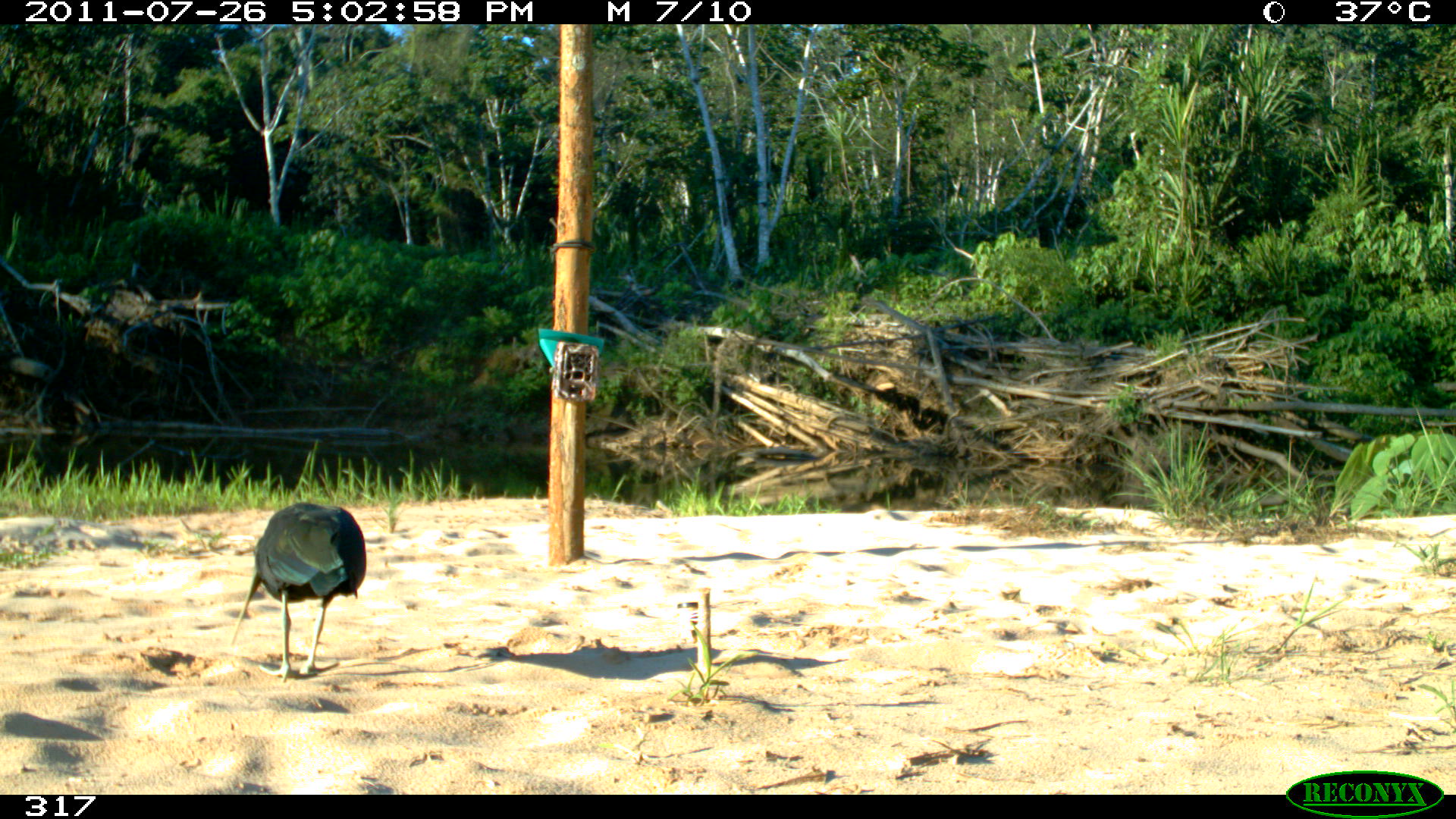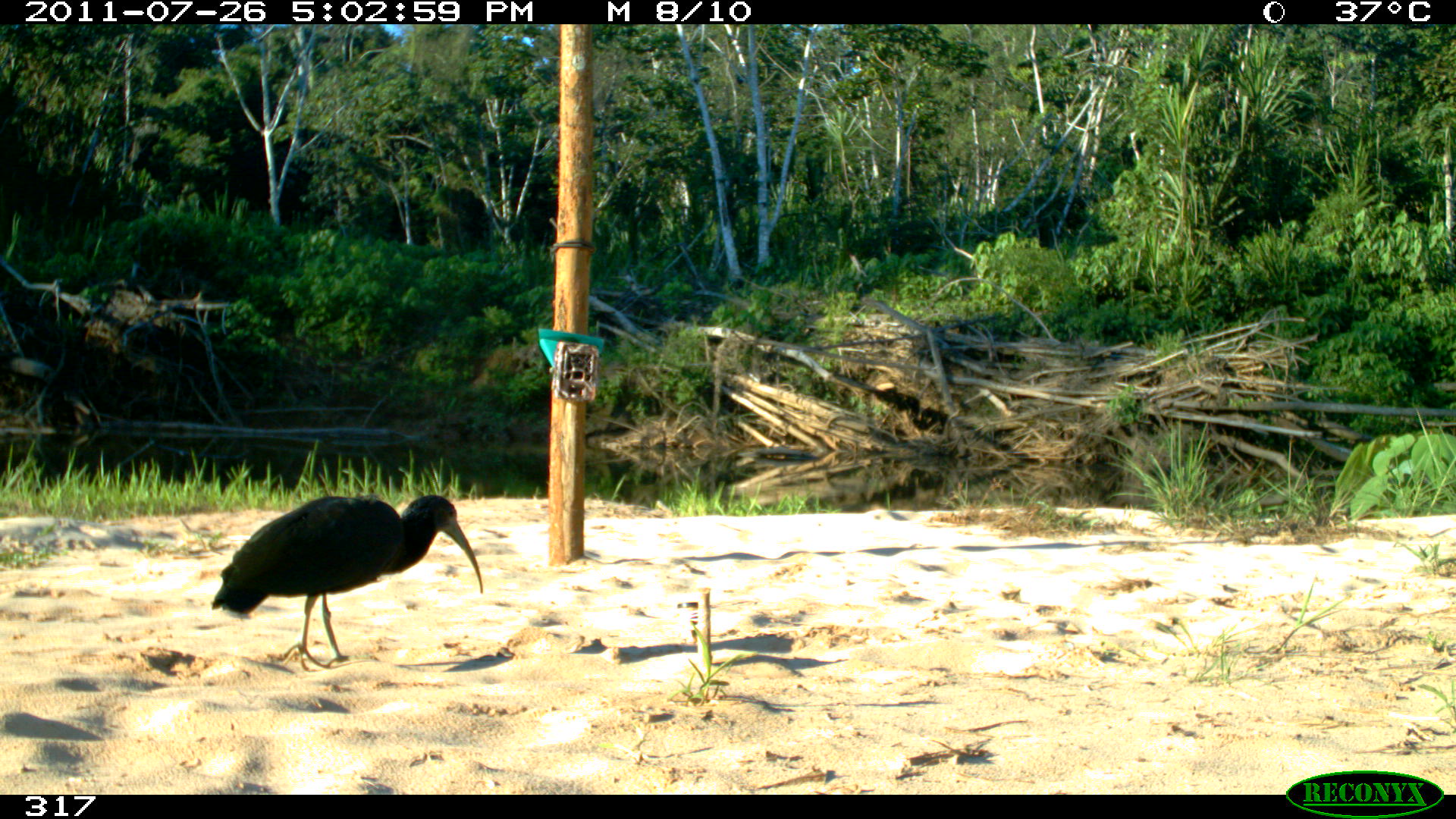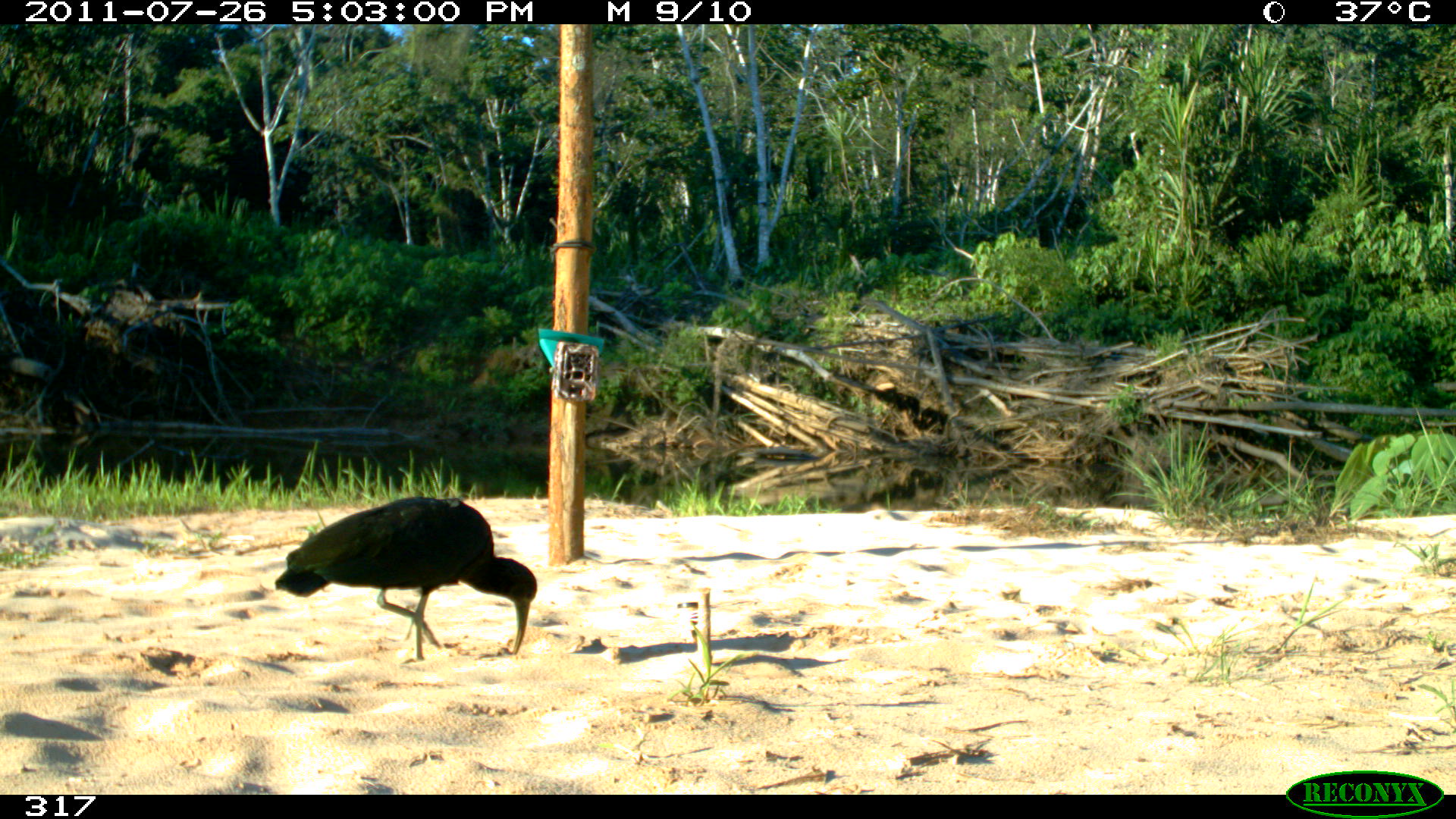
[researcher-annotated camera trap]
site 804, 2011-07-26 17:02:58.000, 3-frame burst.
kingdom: Animalia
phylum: Chordata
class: Aves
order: Pelecaniformes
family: Threskiornithidae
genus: Mesembrinibis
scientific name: Mesembrinibis cayennensis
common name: green ibis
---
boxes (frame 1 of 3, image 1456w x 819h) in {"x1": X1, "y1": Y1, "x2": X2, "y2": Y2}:
mesembrinibis cayennensis: {"x1": 227, "y1": 501, "x2": 366, "y2": 682}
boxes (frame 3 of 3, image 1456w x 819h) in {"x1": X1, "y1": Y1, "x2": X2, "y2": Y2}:
mesembrinibis cayennensis: {"x1": 274, "y1": 497, "x2": 537, "y2": 660}